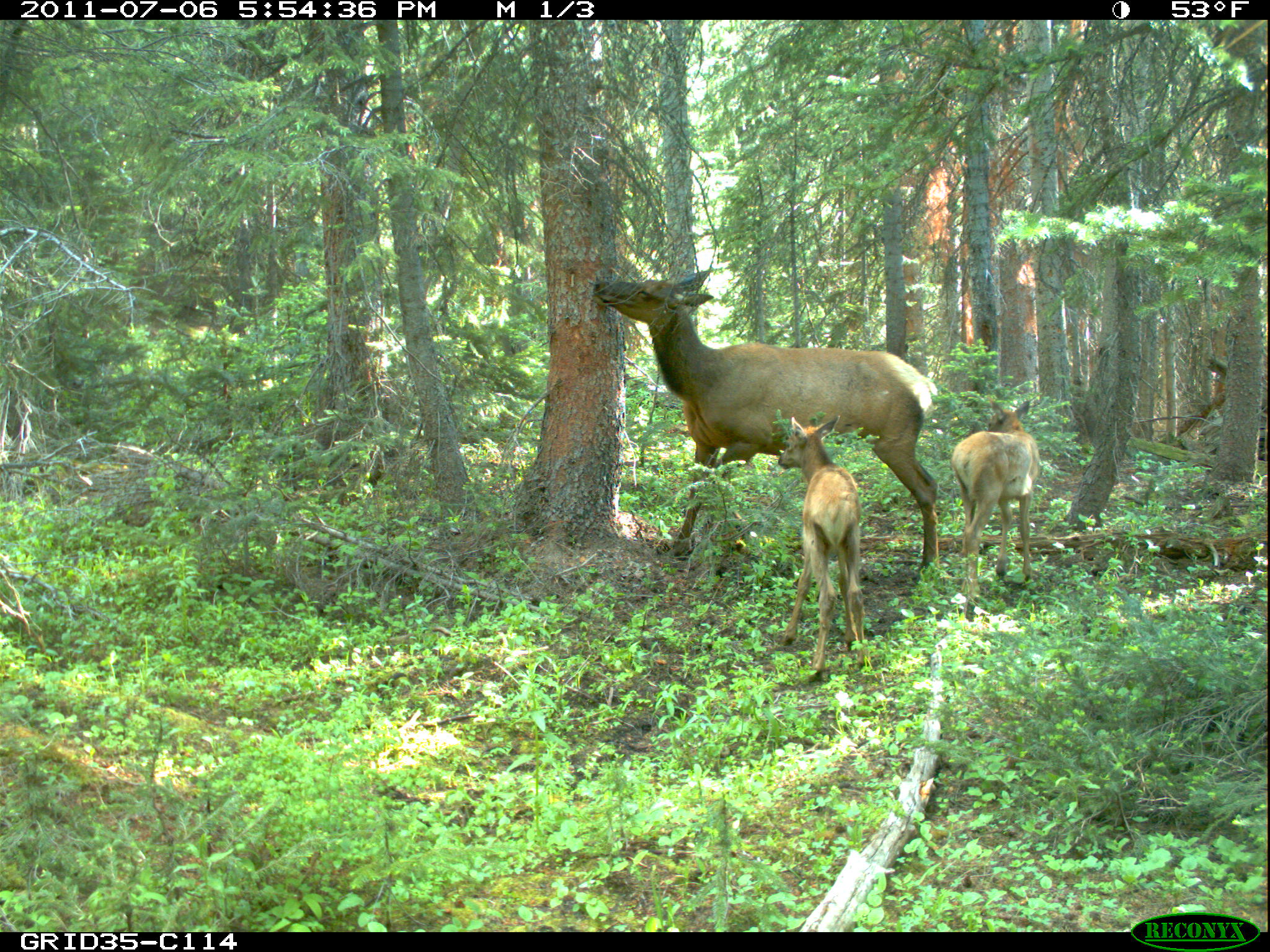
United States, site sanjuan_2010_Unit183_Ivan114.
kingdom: Animalia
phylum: Chordata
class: Mammalia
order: Artiodactyla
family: Cervidae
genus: Cervus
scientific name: Cervus elaphus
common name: red deer